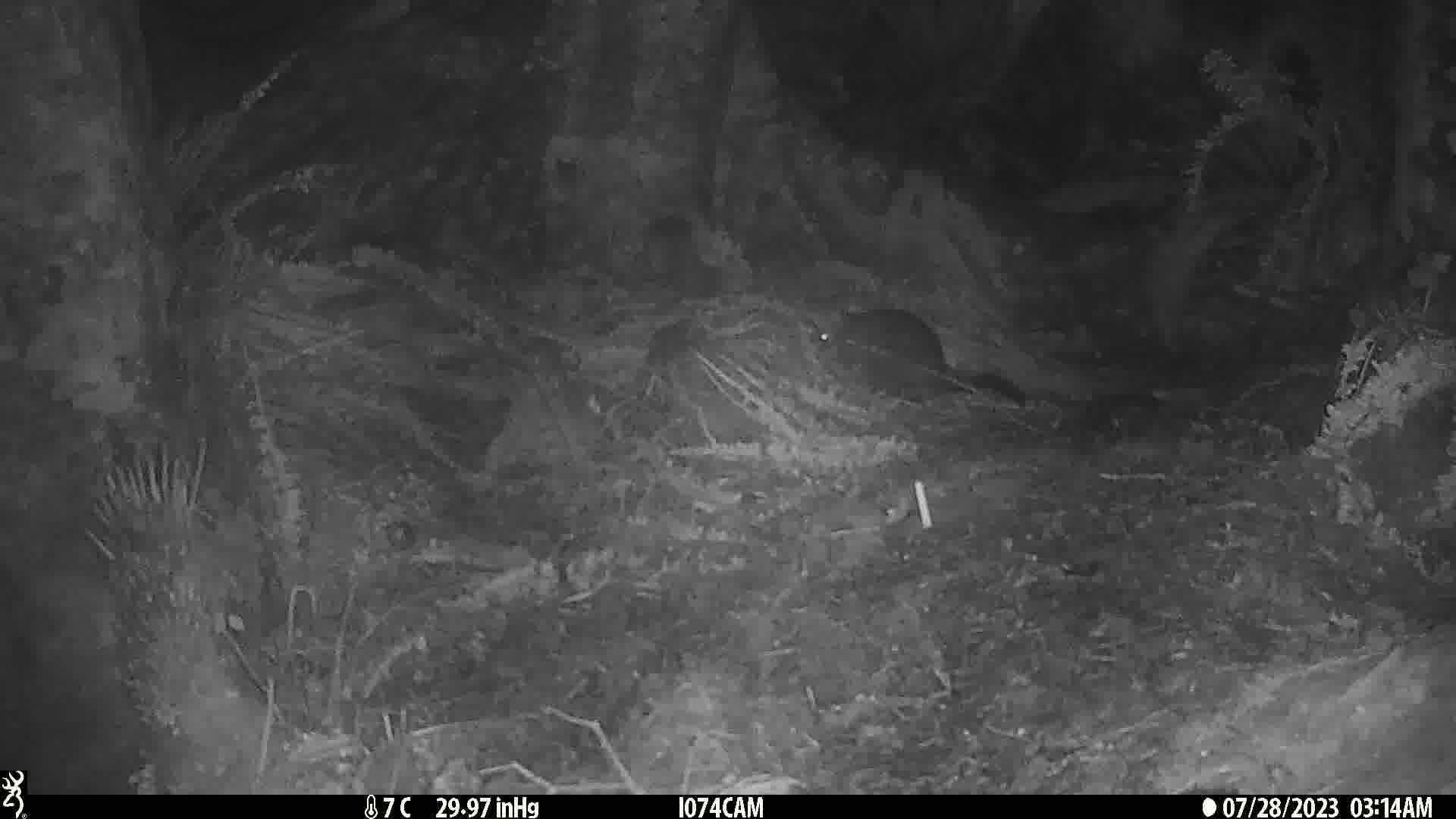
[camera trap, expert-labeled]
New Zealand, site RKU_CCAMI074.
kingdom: Animalia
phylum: Chordata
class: Mammalia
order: Diprotodontia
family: Phalangeridae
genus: Trichosurus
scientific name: Trichosurus vulpecula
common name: common brushtail possum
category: possum